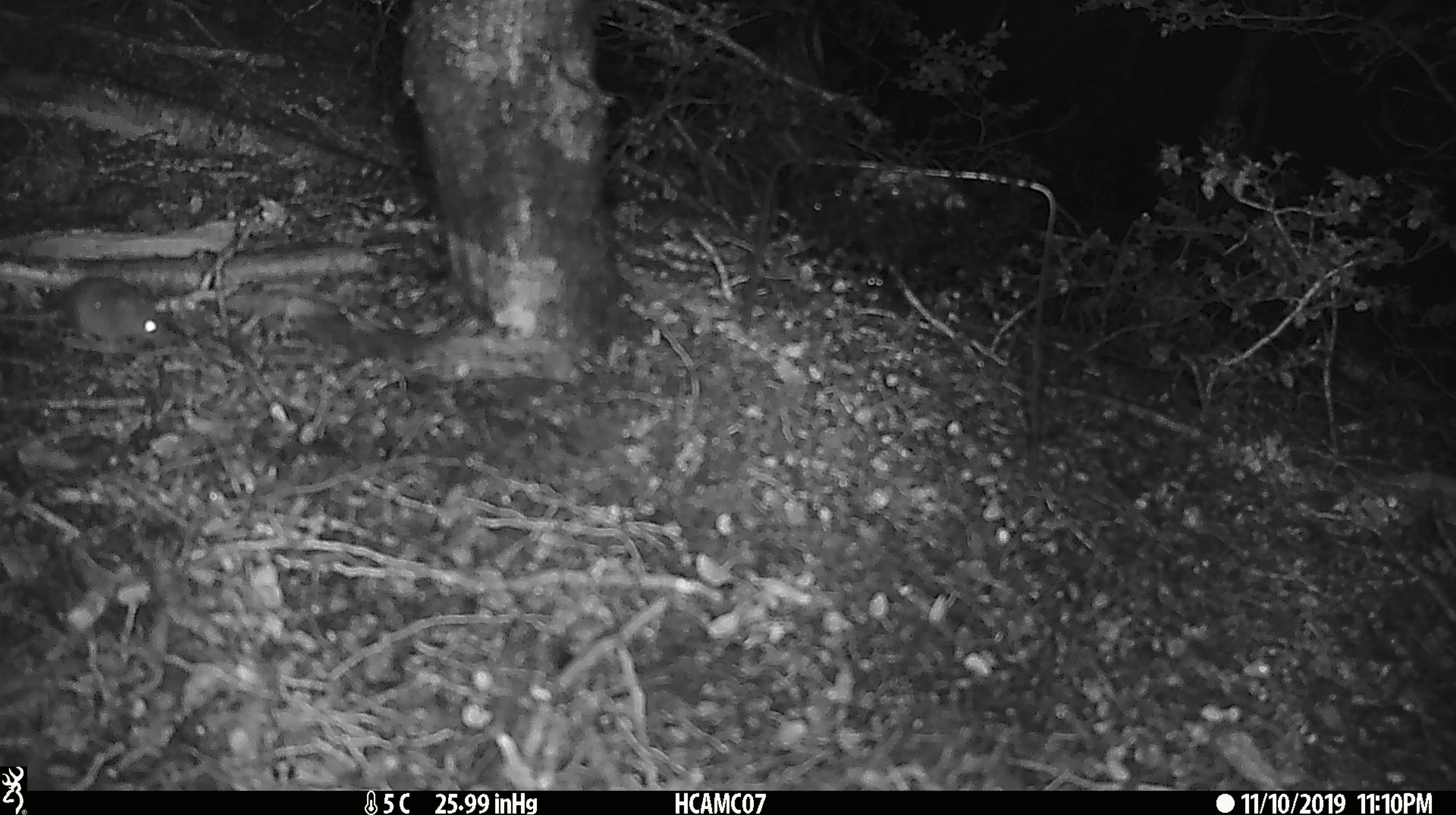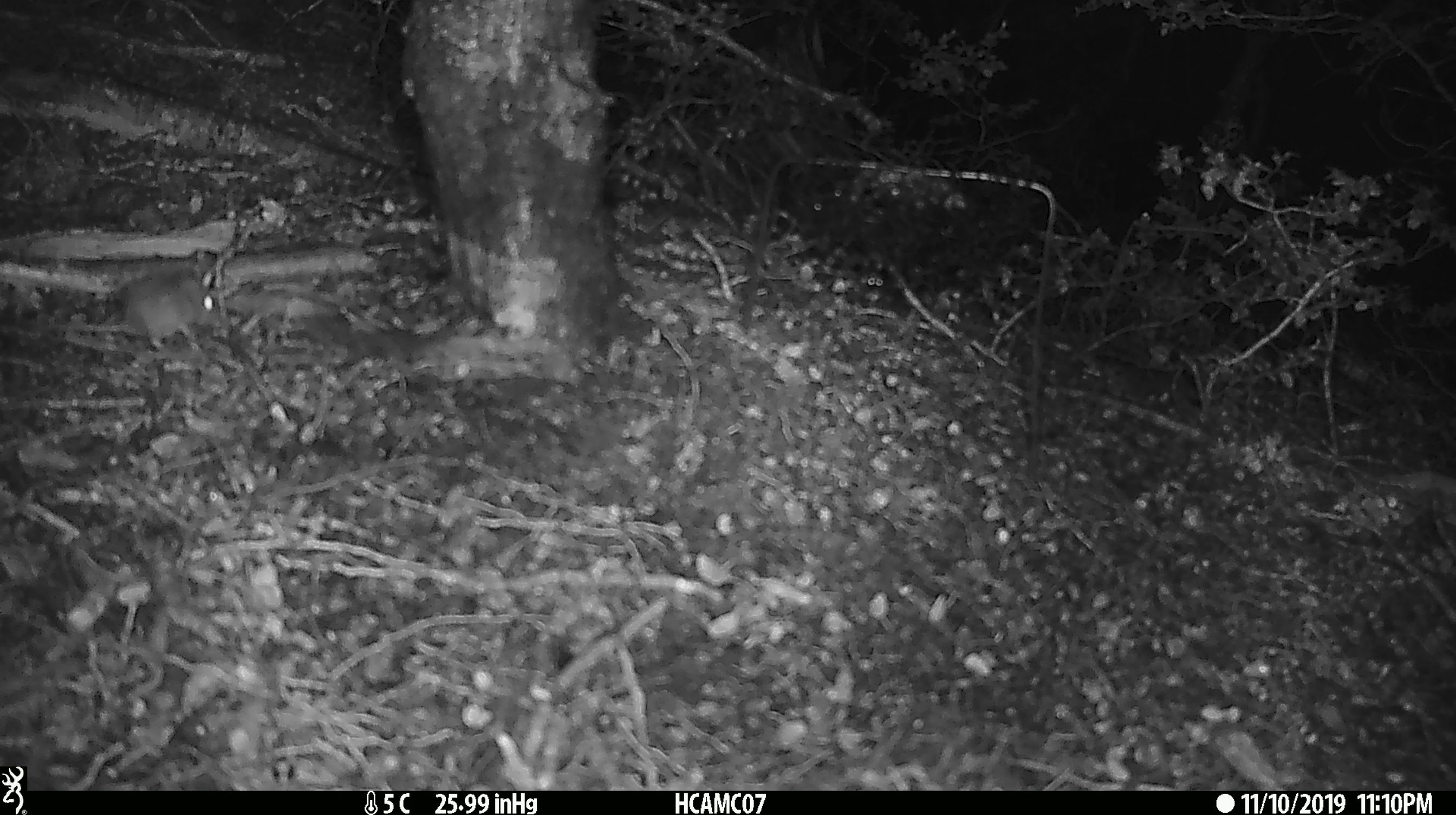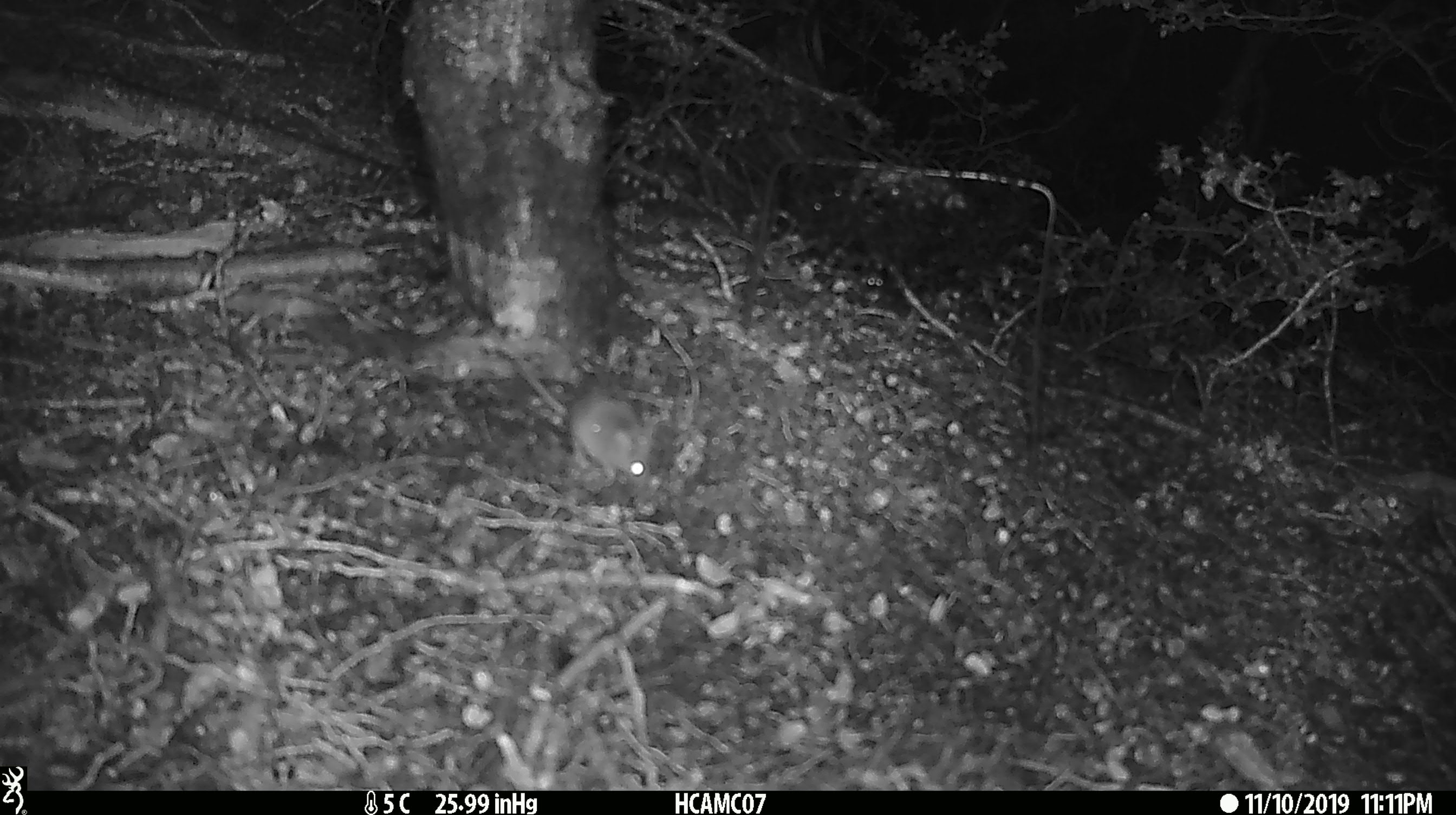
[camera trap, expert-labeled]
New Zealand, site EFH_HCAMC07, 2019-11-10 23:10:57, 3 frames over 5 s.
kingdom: Animalia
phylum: Chordata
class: Mammalia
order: Rodentia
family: Muridae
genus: Mus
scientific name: Mus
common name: mouse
Mouse (Mus).